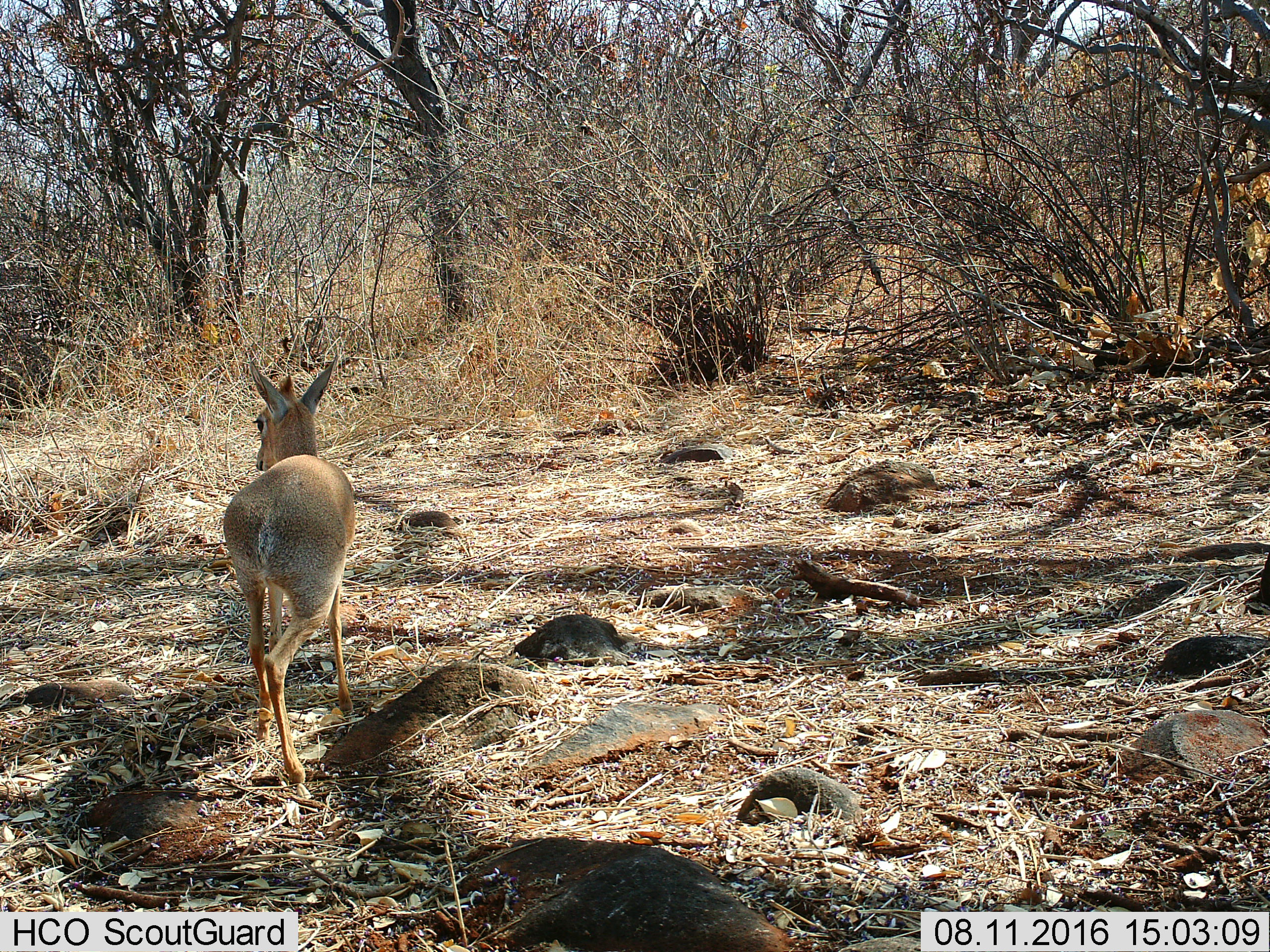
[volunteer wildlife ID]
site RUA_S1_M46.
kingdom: Animalia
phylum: Chordata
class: Mammalia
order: Artiodactyla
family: Bovidae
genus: Madoqua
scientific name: Madoqua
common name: dik-dik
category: dikdik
Dikdik (dik-dik) (Madoqua), count 1. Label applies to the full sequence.